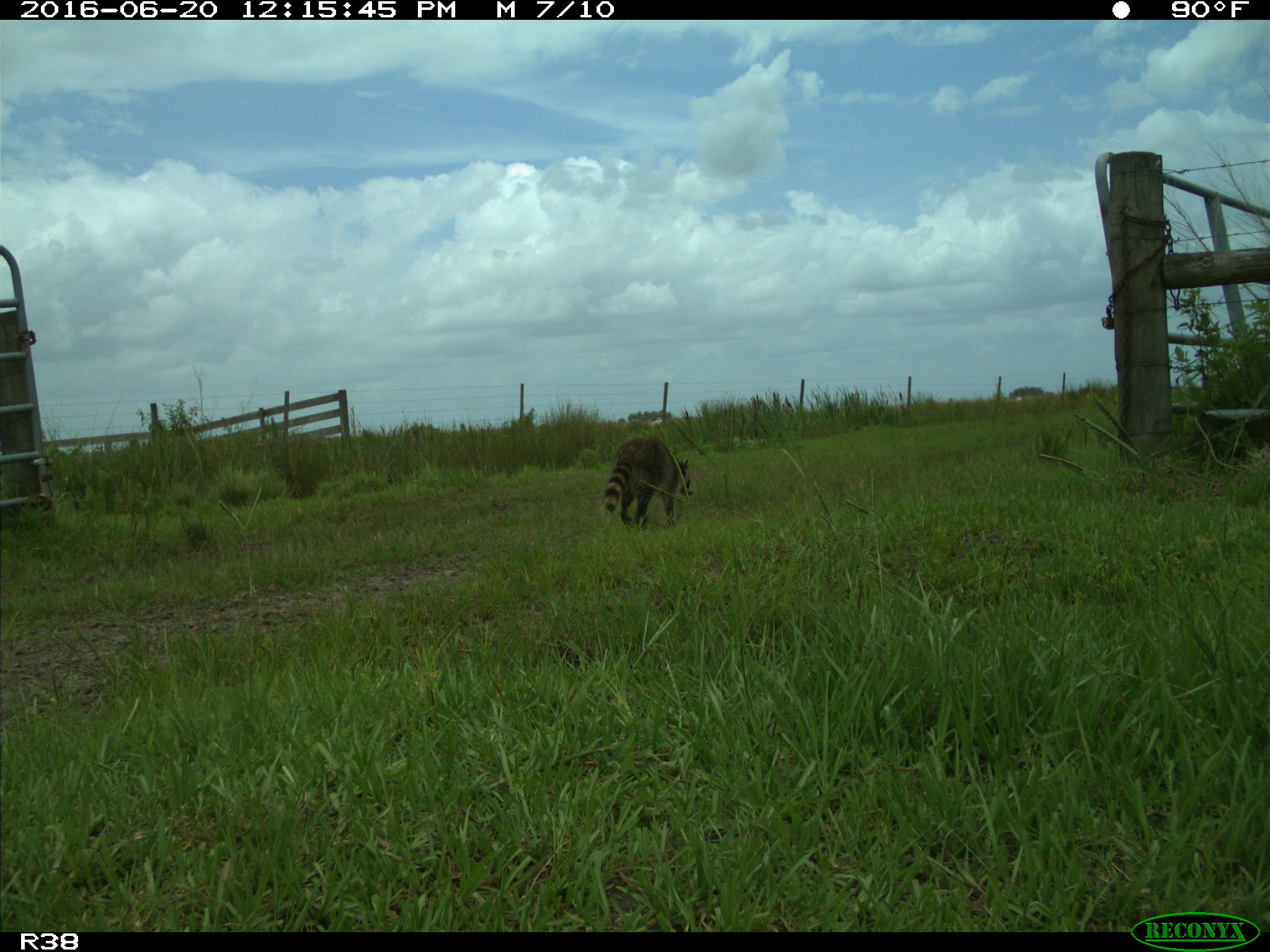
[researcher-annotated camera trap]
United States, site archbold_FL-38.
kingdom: Animalia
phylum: Chordata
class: Mammalia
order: Carnivora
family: Procyonidae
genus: Procyon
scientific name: Procyon lotor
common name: common raccoon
Procyon lotor (common raccoon).